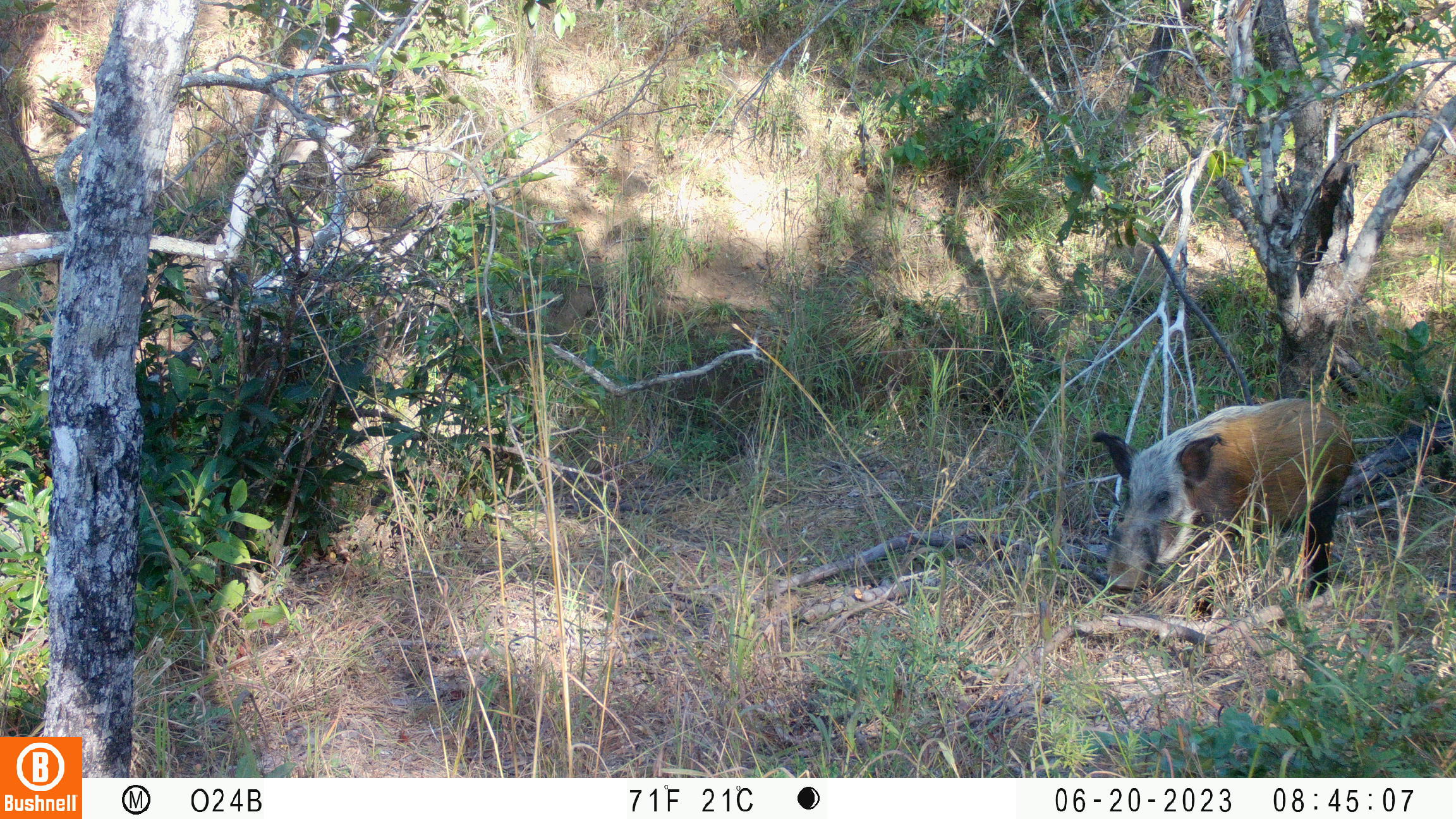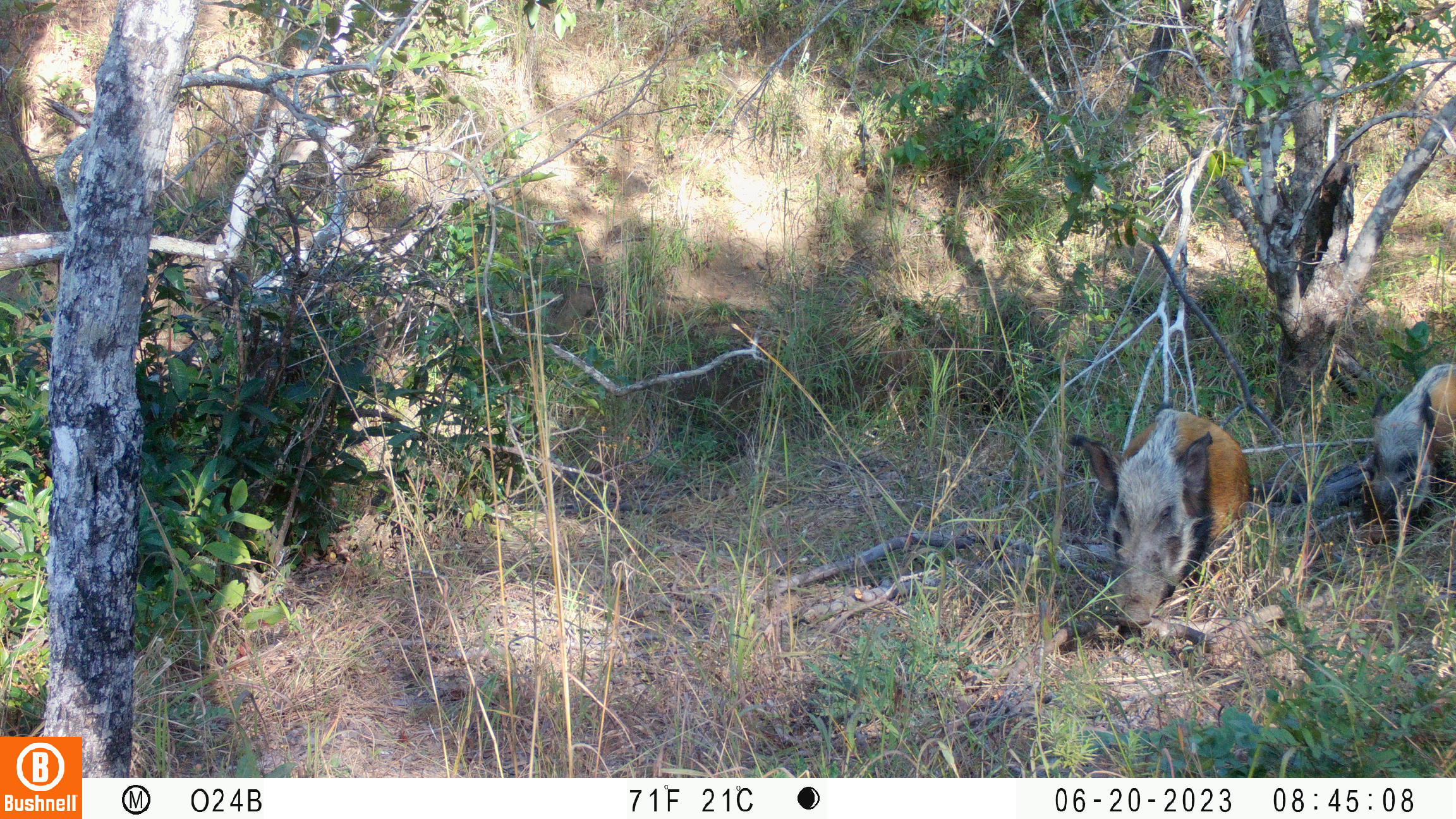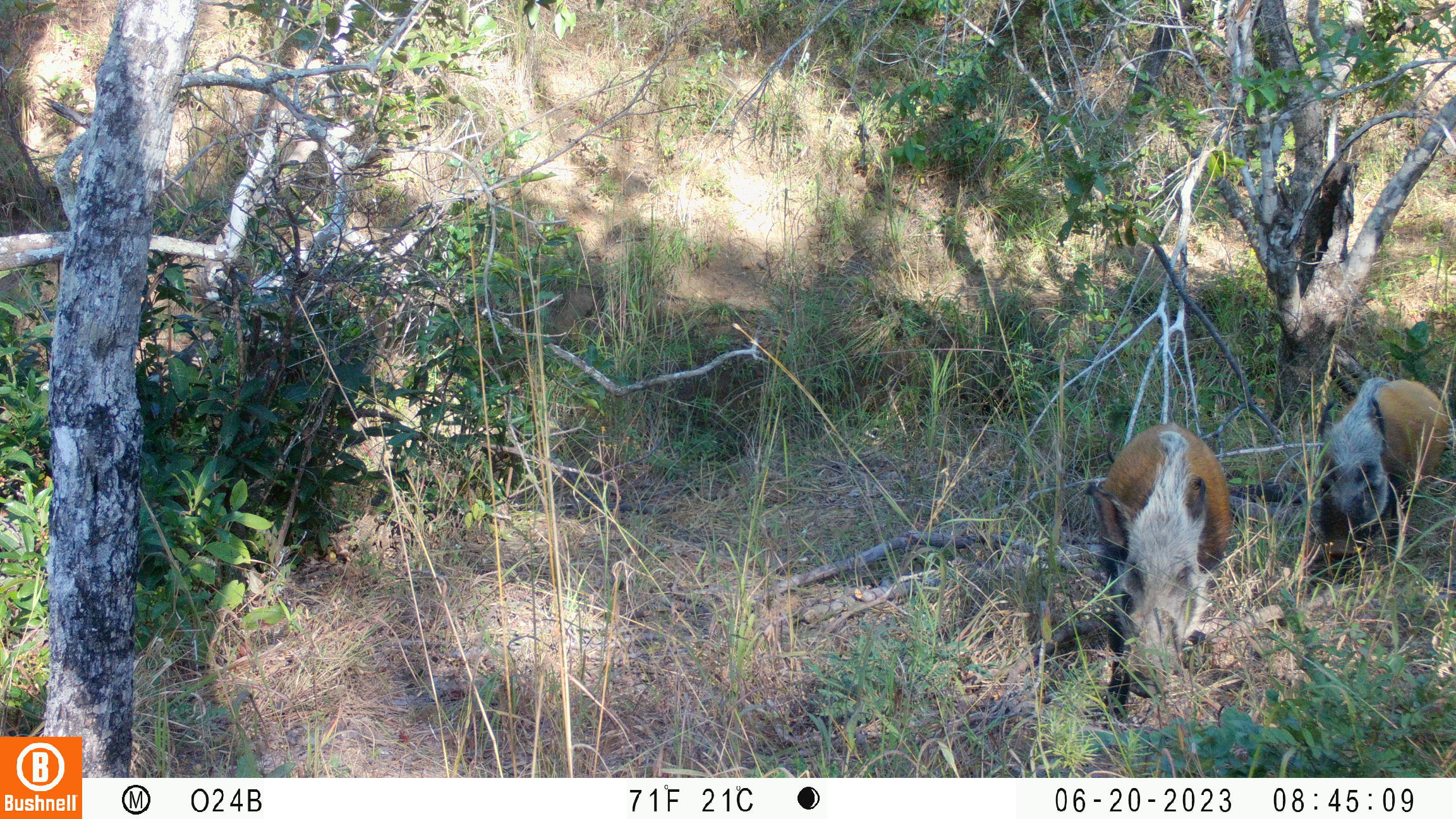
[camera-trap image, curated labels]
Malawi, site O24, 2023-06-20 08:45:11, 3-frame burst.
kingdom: Animalia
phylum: Chordata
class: Mammalia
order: Artiodactyla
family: Suidae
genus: Potamochoerus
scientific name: Potamochoerus larvatus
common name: bushpig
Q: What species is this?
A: Bushpig (Potamochoerus larvatus).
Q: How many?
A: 1.